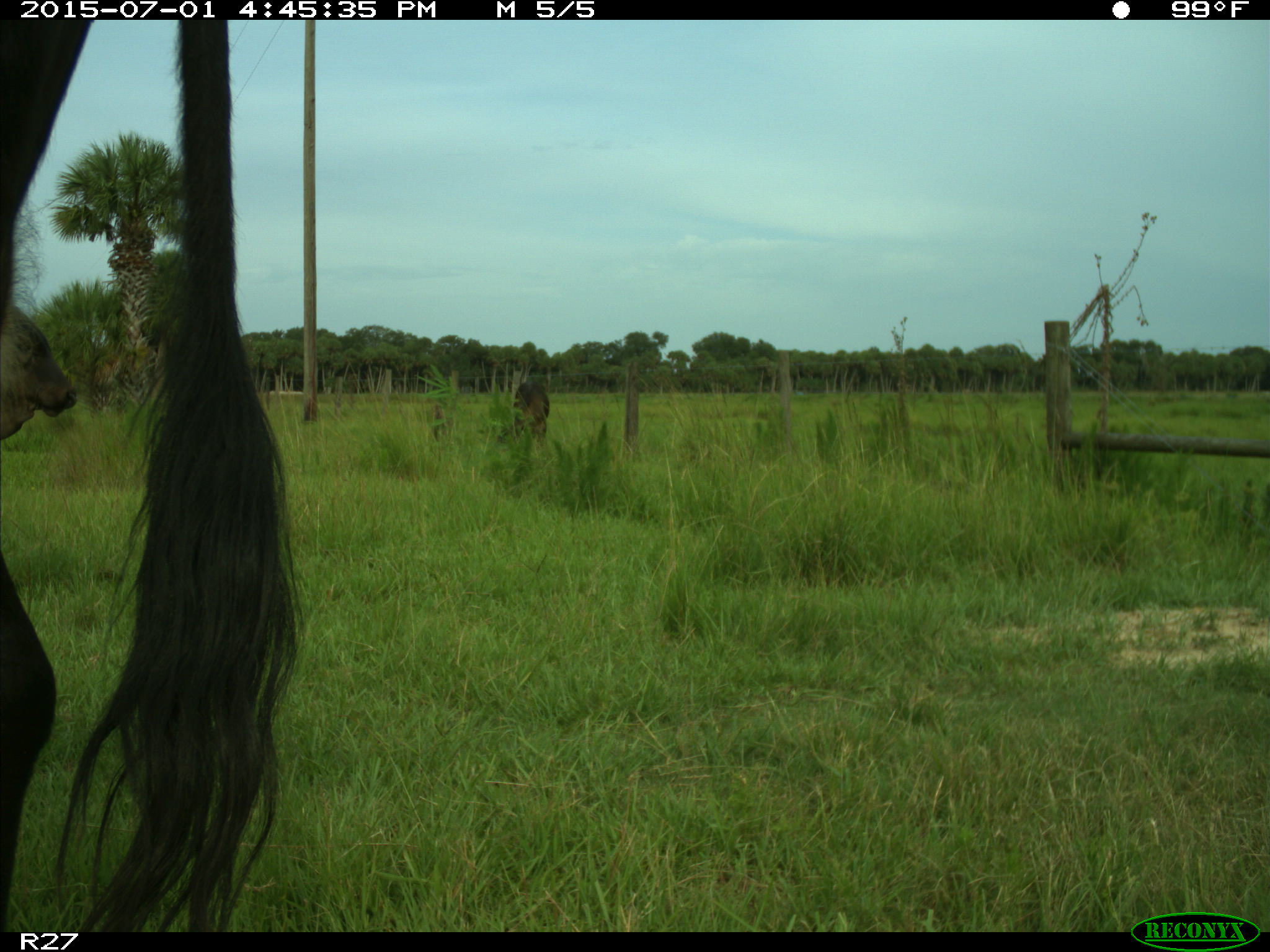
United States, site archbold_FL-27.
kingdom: Animalia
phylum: Chordata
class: Mammalia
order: Artiodactyla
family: Bovidae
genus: Bos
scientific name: Bos taurus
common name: domestic cow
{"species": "Bos taurus (domestic cow)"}